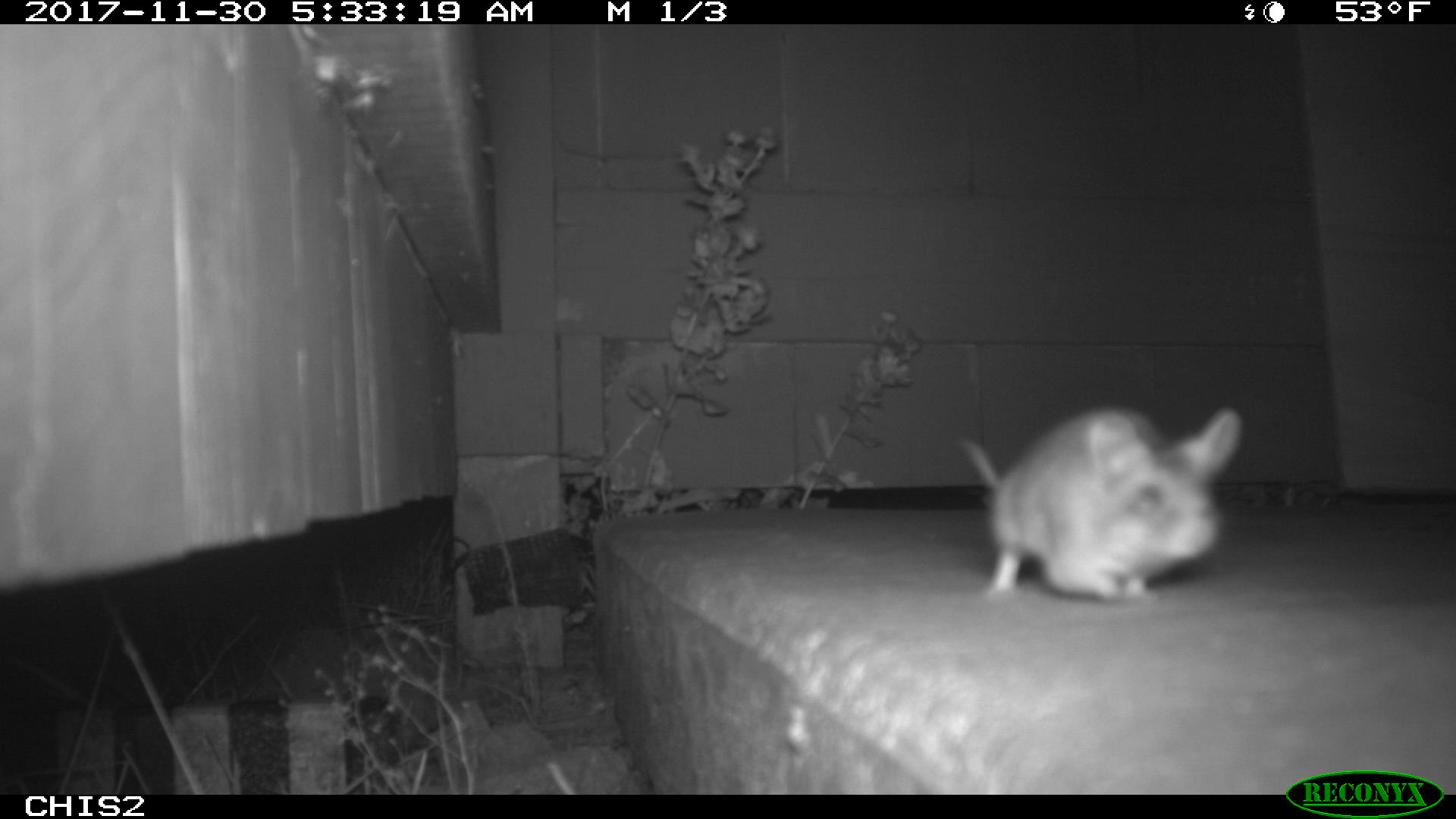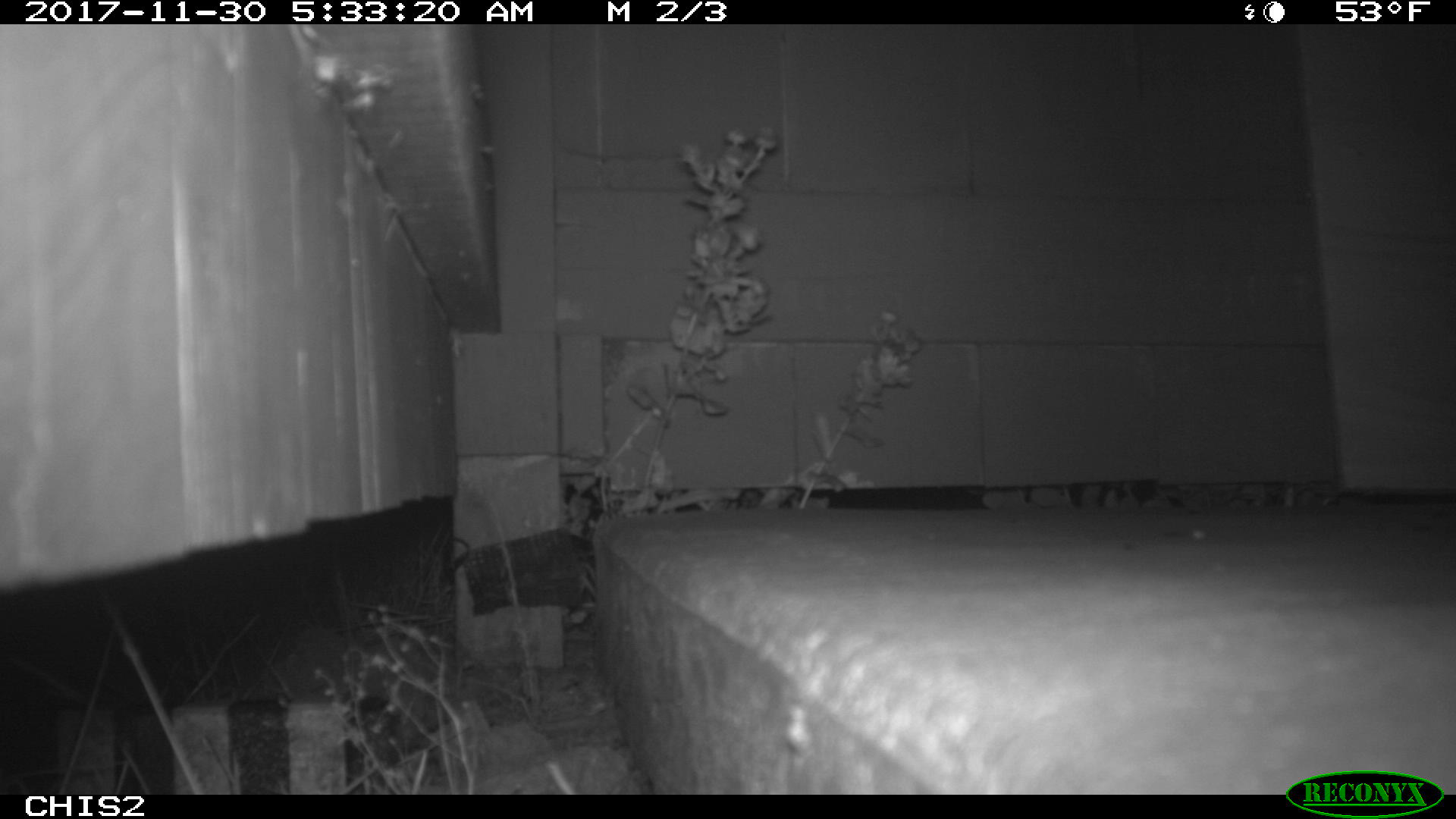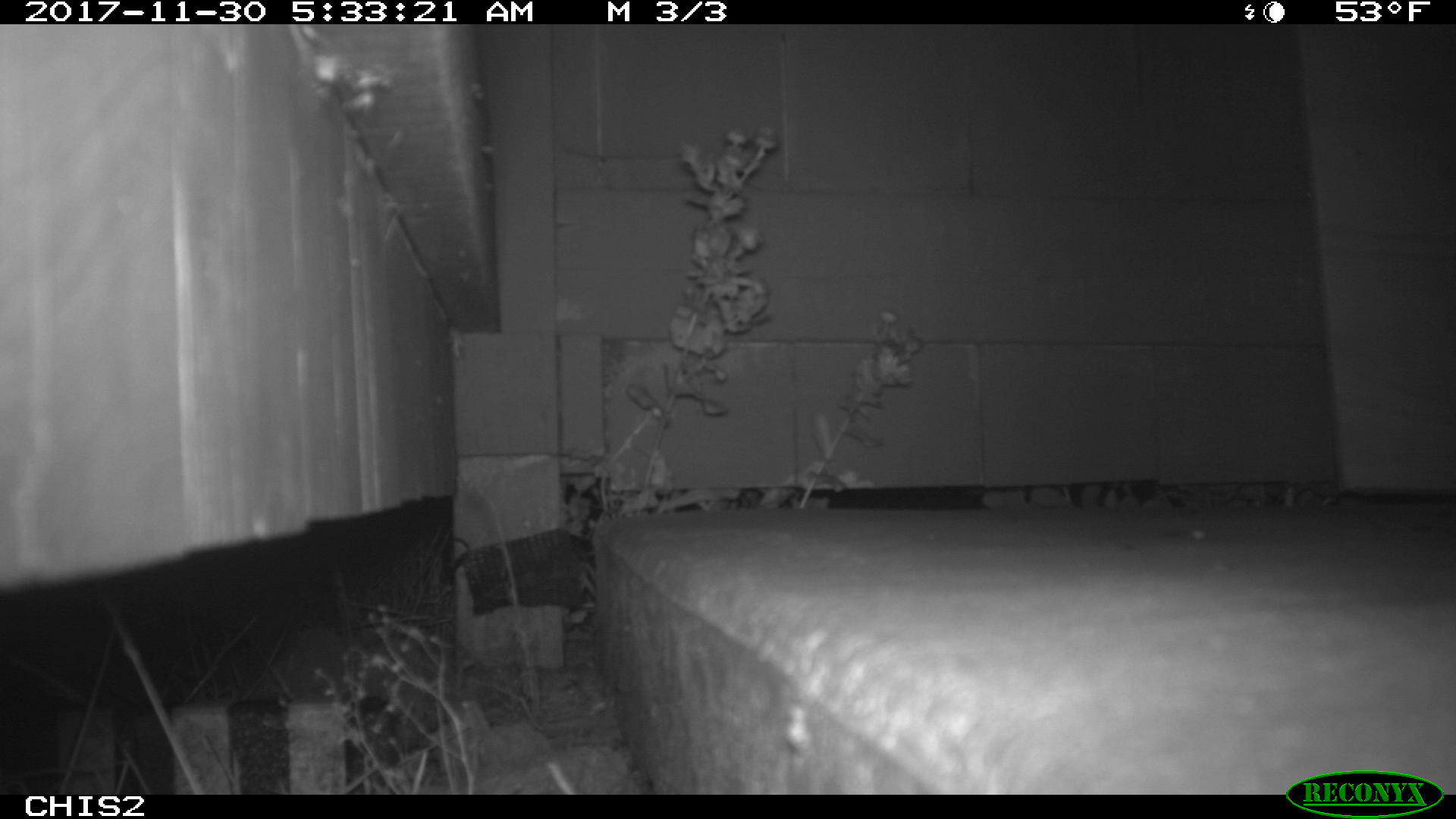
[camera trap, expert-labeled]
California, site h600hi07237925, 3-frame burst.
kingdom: Animalia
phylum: Chordata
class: Mammalia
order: Rodentia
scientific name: Rodentia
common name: rodent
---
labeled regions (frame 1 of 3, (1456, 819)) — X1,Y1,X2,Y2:
rodent: 956,408,1244,601